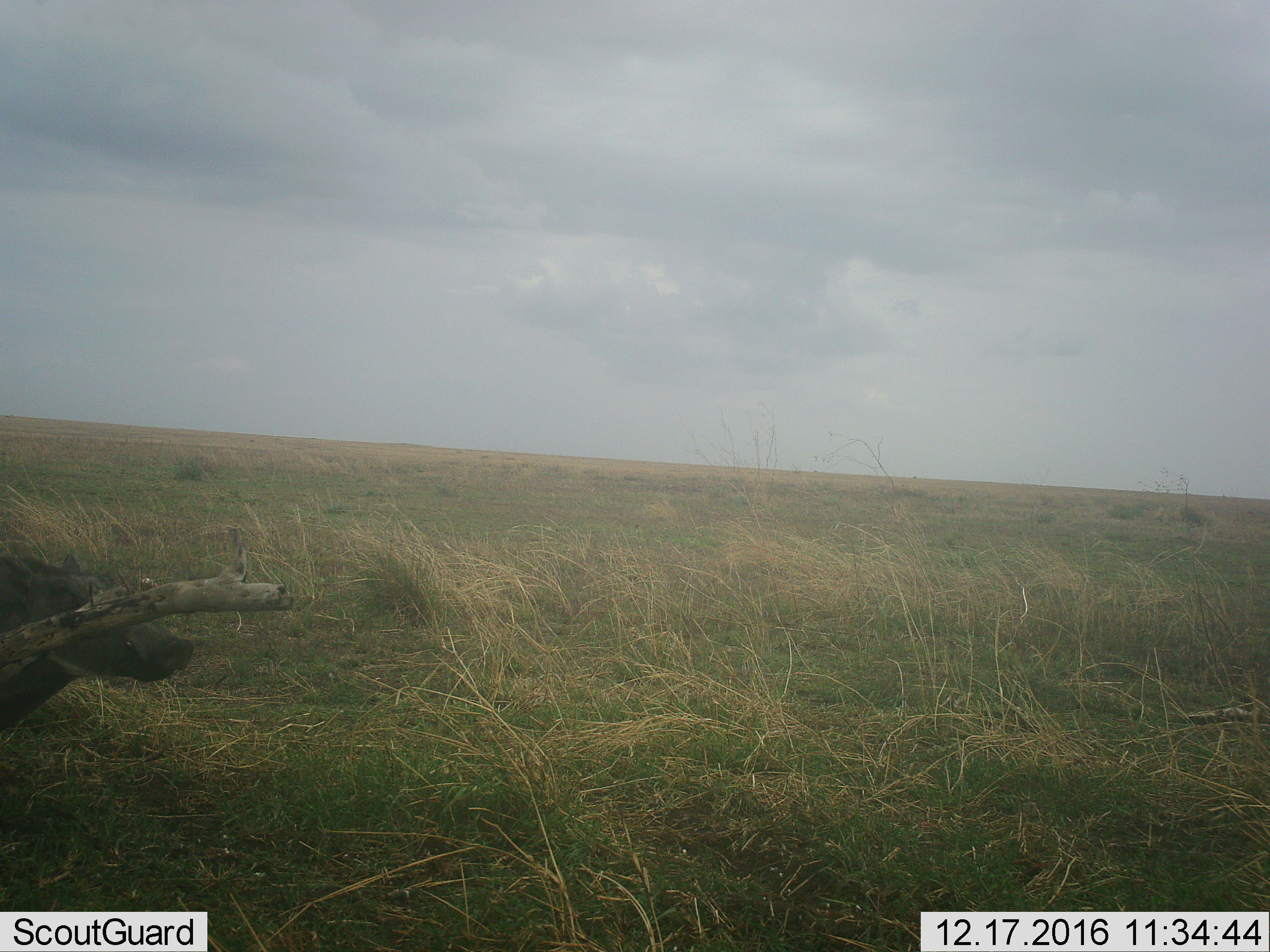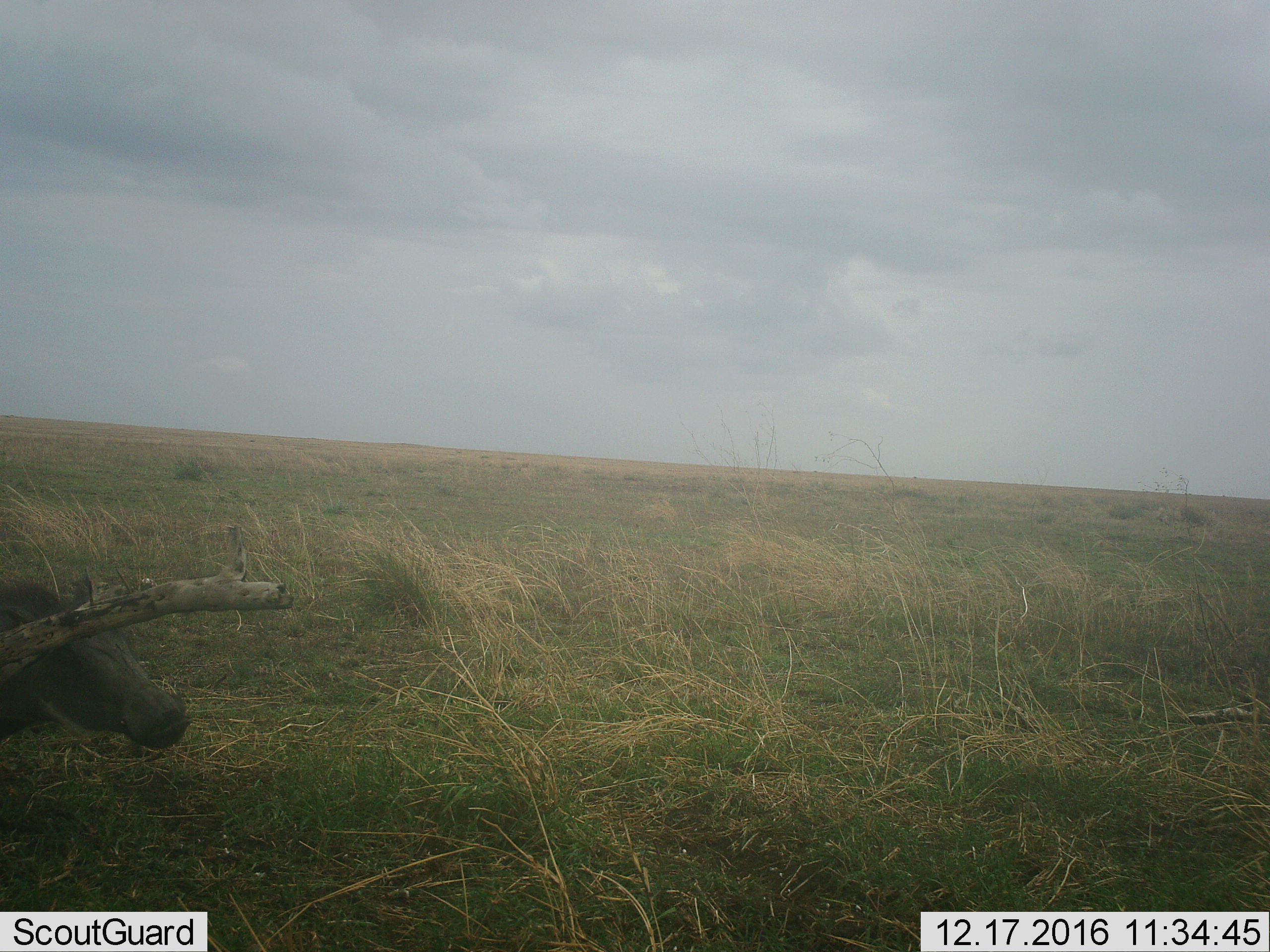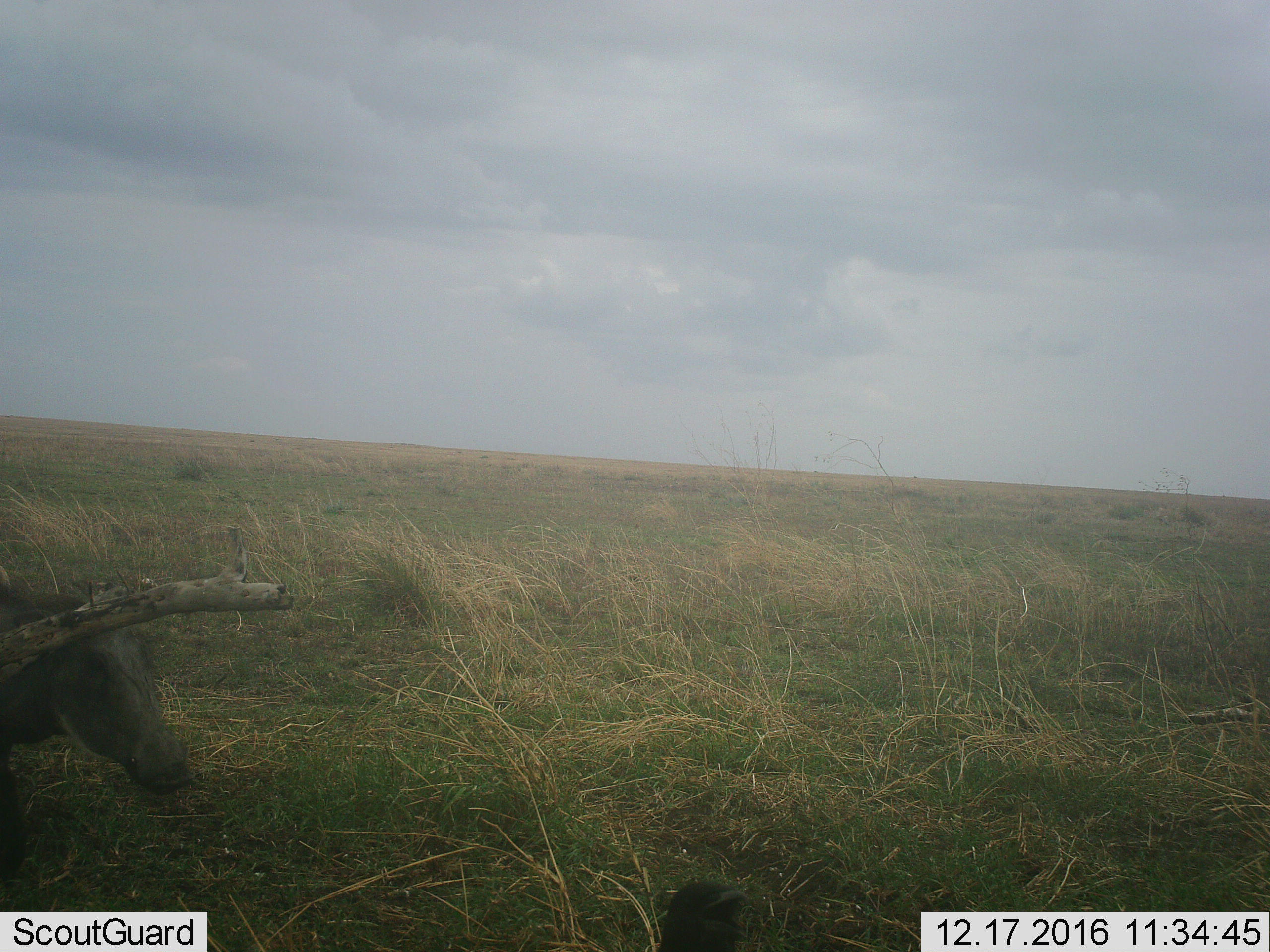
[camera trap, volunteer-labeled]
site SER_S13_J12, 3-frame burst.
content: unidentified animal